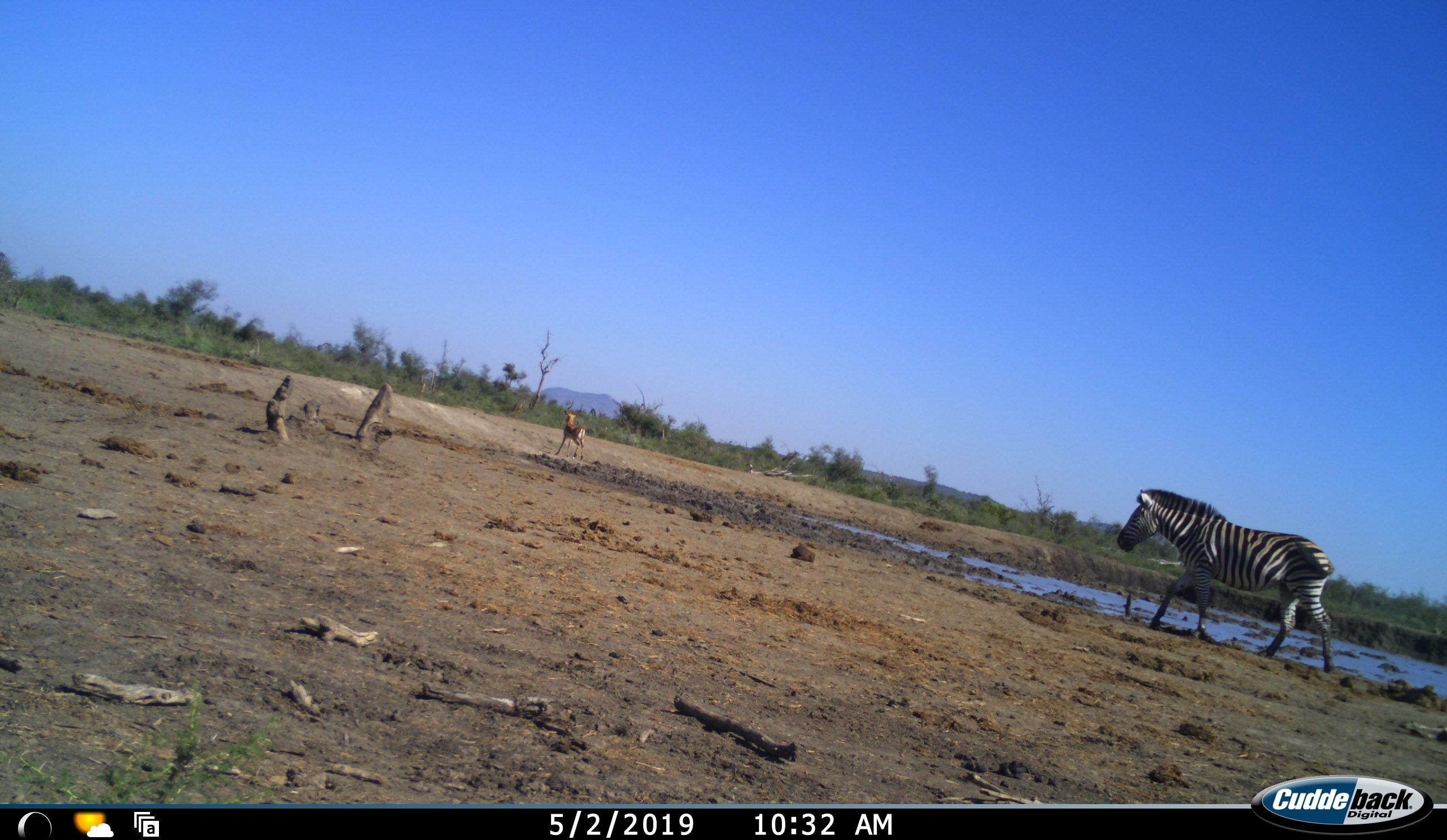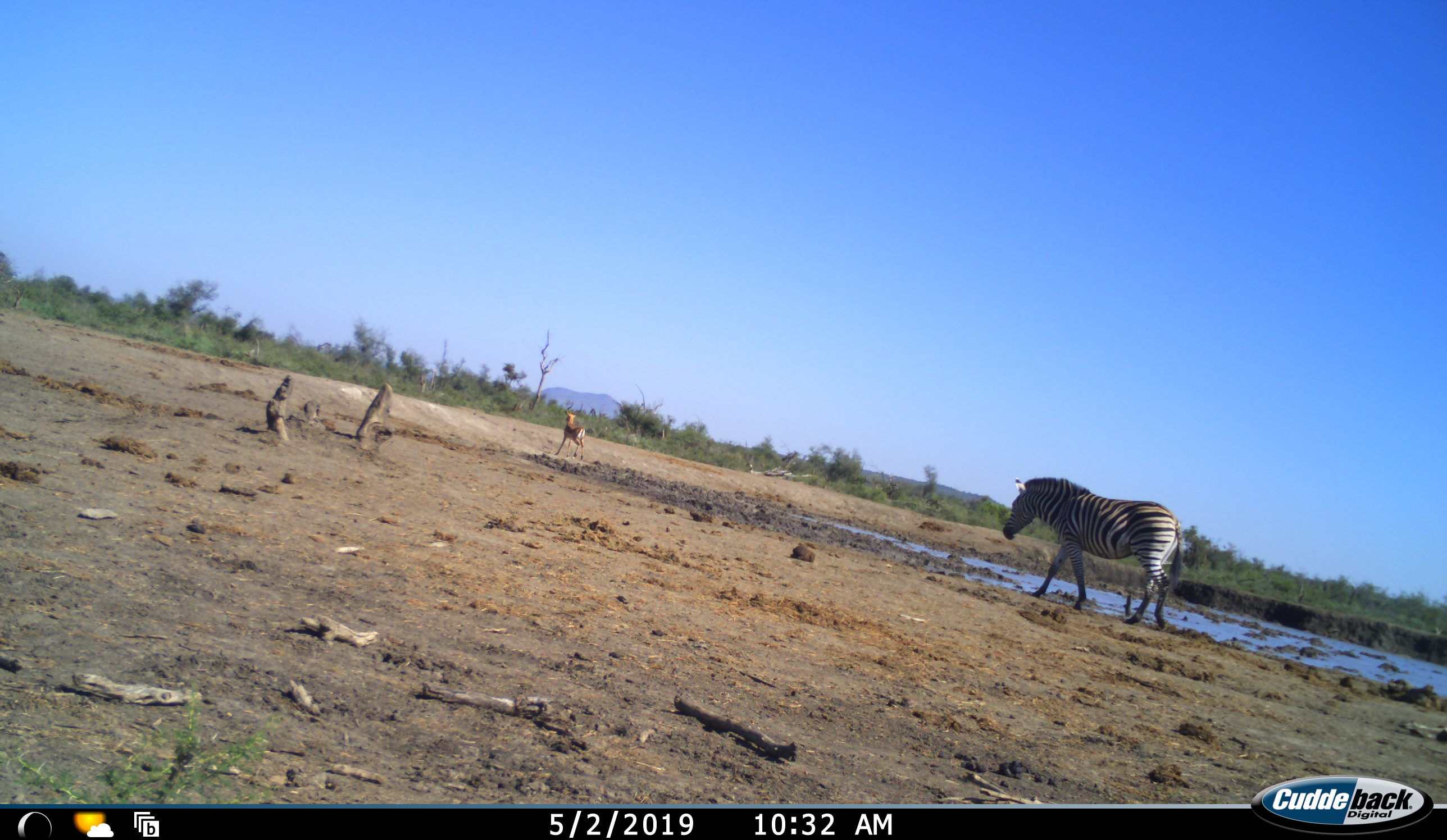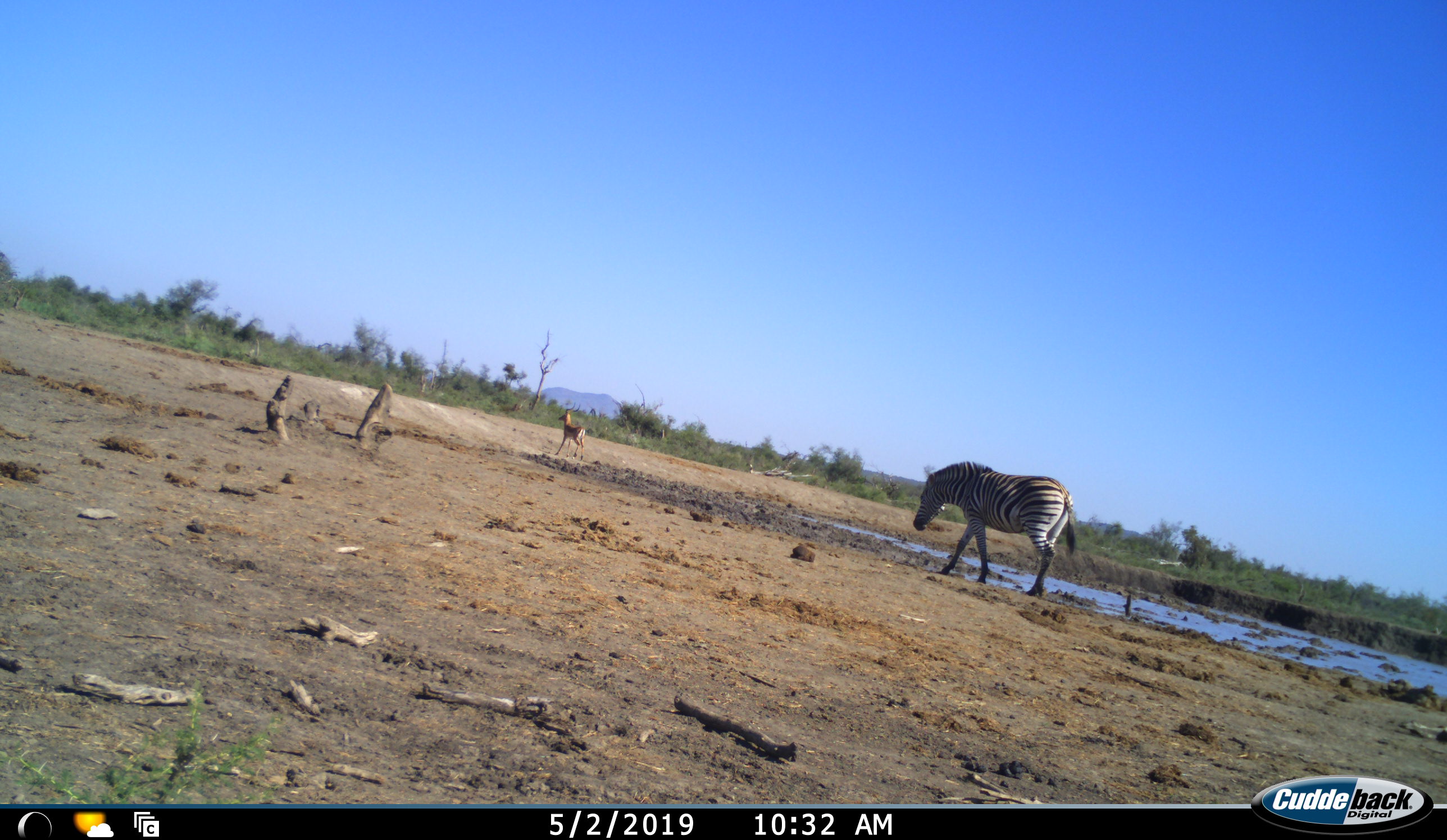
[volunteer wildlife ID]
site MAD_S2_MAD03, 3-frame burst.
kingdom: Animalia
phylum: Chordata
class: Mammalia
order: Artiodactyla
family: Bovidae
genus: Aepyceros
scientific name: Aepyceros melampus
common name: impala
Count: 1.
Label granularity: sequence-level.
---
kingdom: Animalia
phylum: Chordata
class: Mammalia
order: Perissodactyla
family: Equidae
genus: Equus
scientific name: Equus quagga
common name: plains zebra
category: zebraplains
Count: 1.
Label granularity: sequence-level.